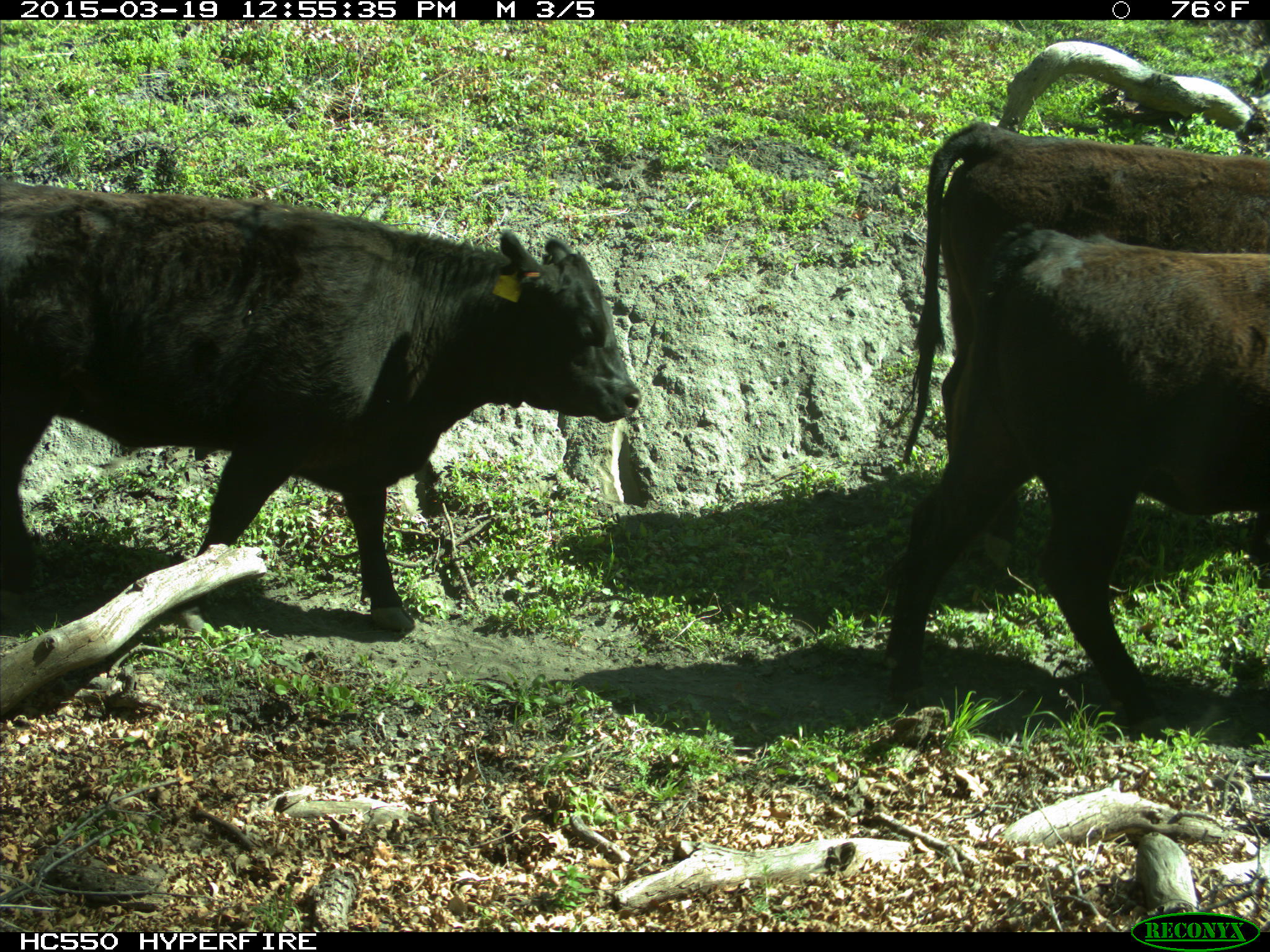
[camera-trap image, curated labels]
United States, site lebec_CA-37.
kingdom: Animalia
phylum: Chordata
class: Mammalia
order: Artiodactyla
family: Bovidae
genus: Bos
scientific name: Bos taurus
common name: domestic cow